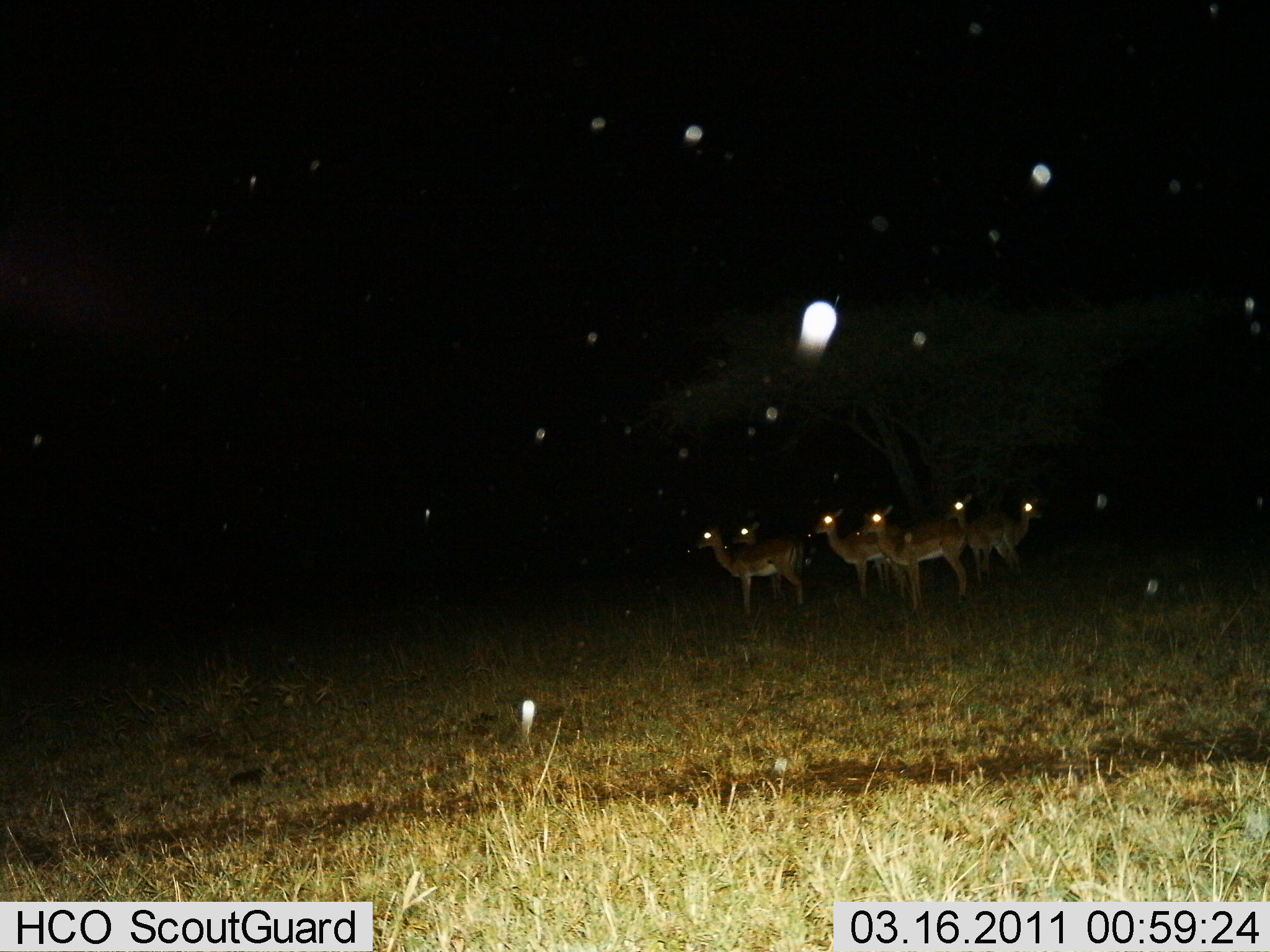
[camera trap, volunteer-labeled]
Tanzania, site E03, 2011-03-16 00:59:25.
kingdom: Animalia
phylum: Chordata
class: Mammalia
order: Artiodactyla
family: Bovidae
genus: Nanger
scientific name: Nanger granti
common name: grant's gazelle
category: gazellegrants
Gazellegrants (grant's gazelle) (Nanger granti), count 6. Behavior (volunteer vote fractions): standing 100%, resting 0%, moving 0%, interacting 0%. Young present (vote fraction): 0%. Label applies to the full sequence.